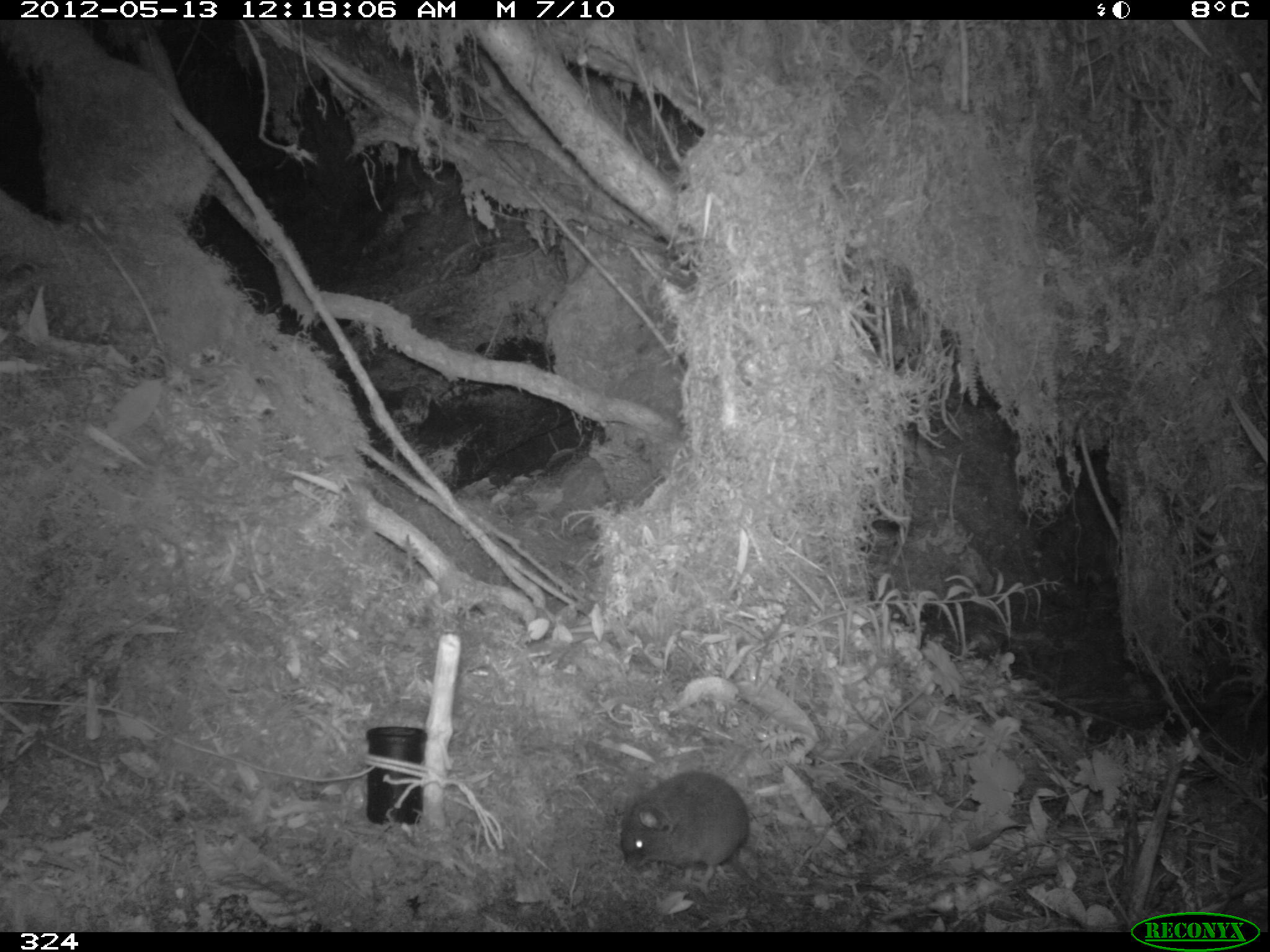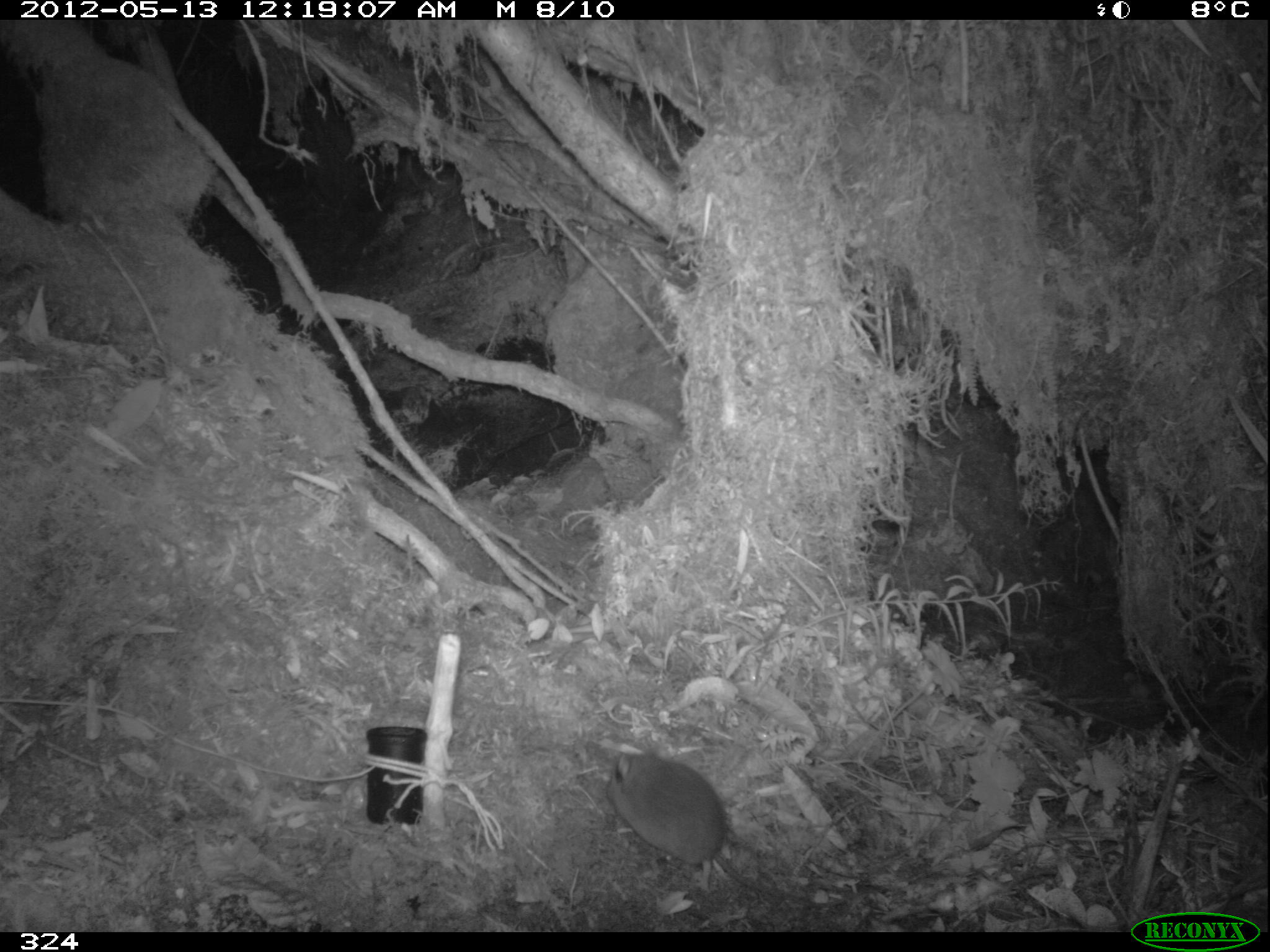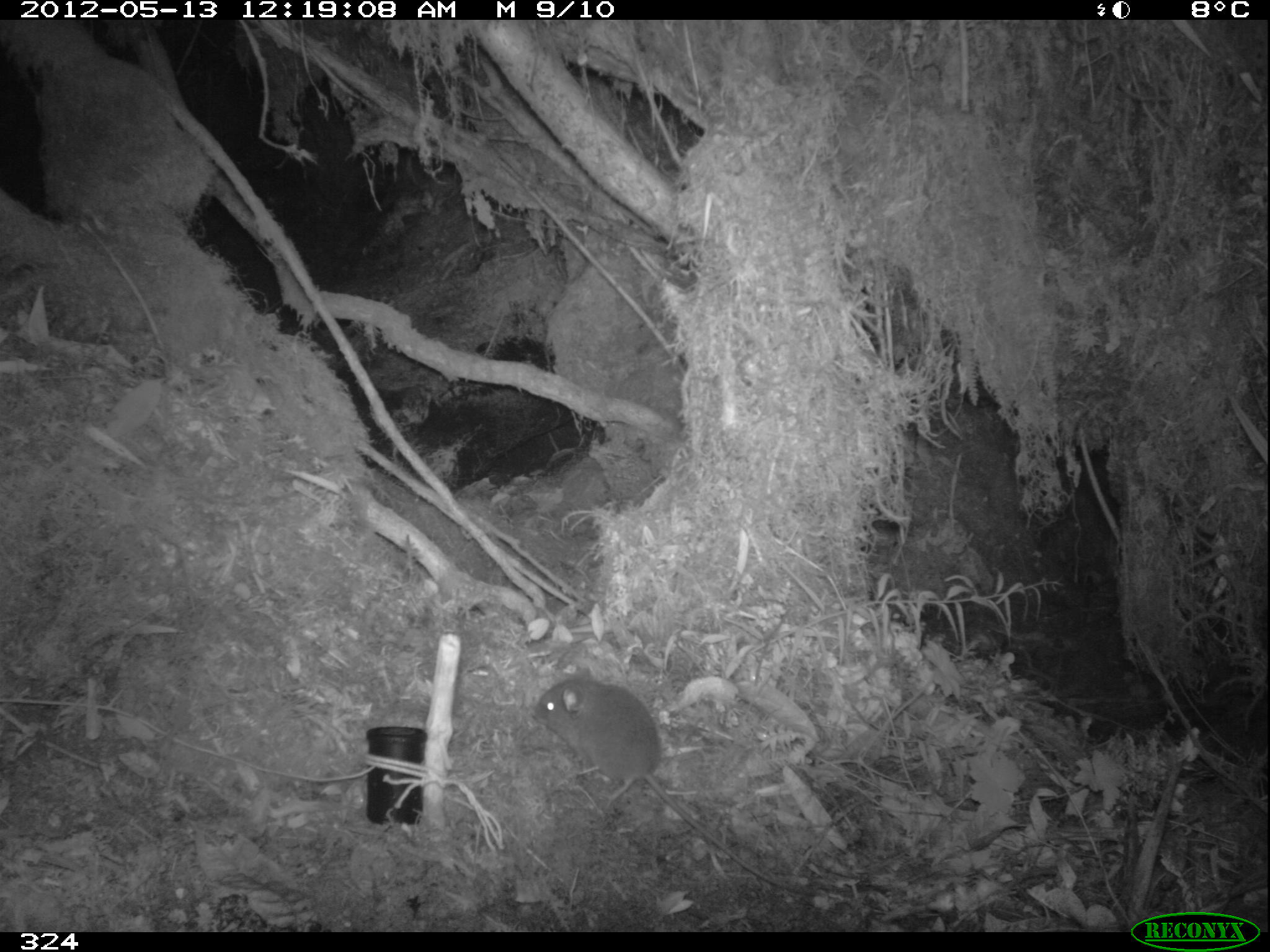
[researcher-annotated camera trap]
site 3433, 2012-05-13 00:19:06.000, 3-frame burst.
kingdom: Animalia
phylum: Chordata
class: Mammalia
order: Rodentia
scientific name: Rodentia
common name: rodents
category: unknown rodent